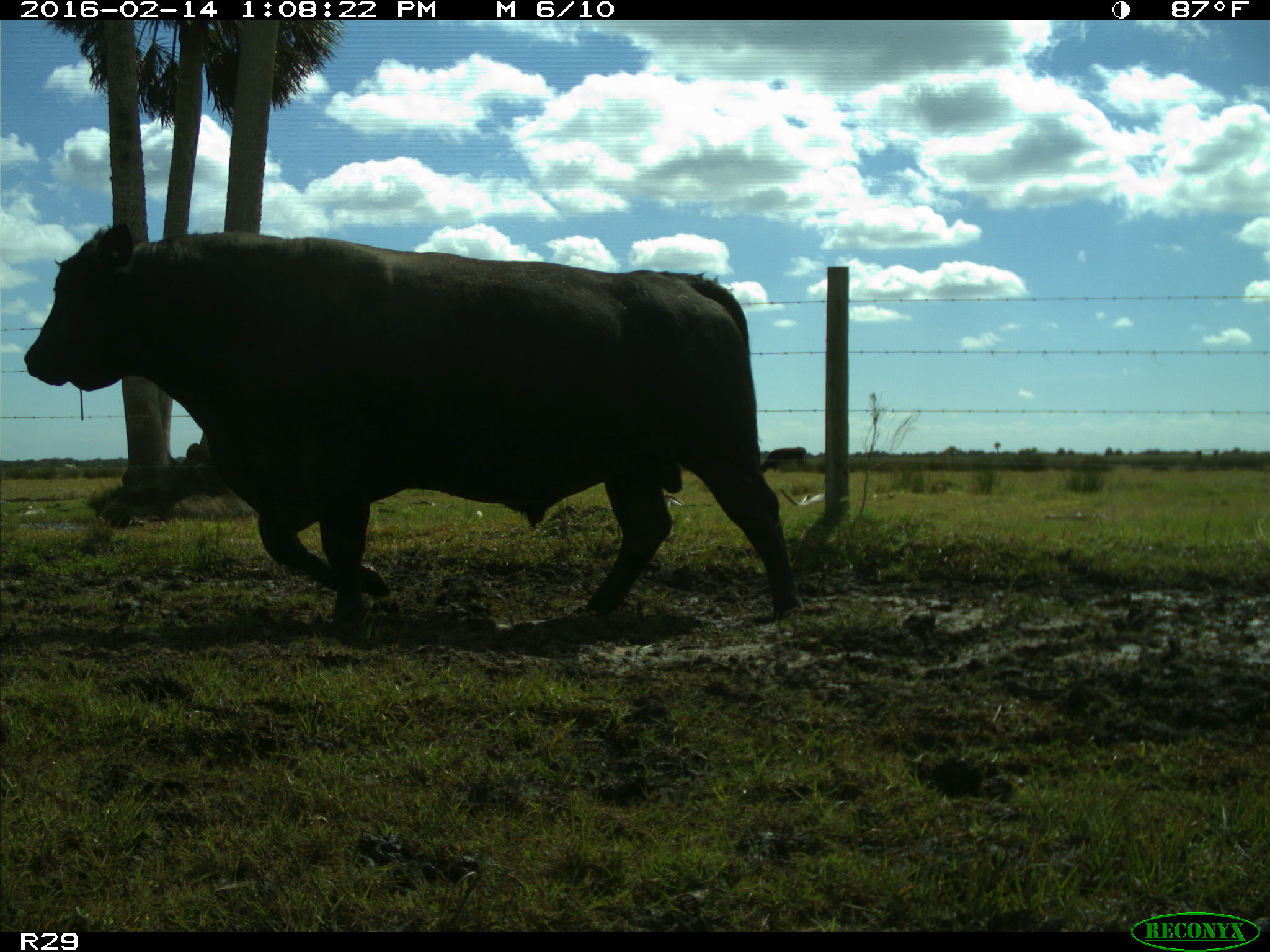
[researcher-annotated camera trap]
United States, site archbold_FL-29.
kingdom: Animalia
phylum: Chordata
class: Mammalia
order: Artiodactyla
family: Bovidae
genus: Bos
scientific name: Bos taurus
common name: domestic cow